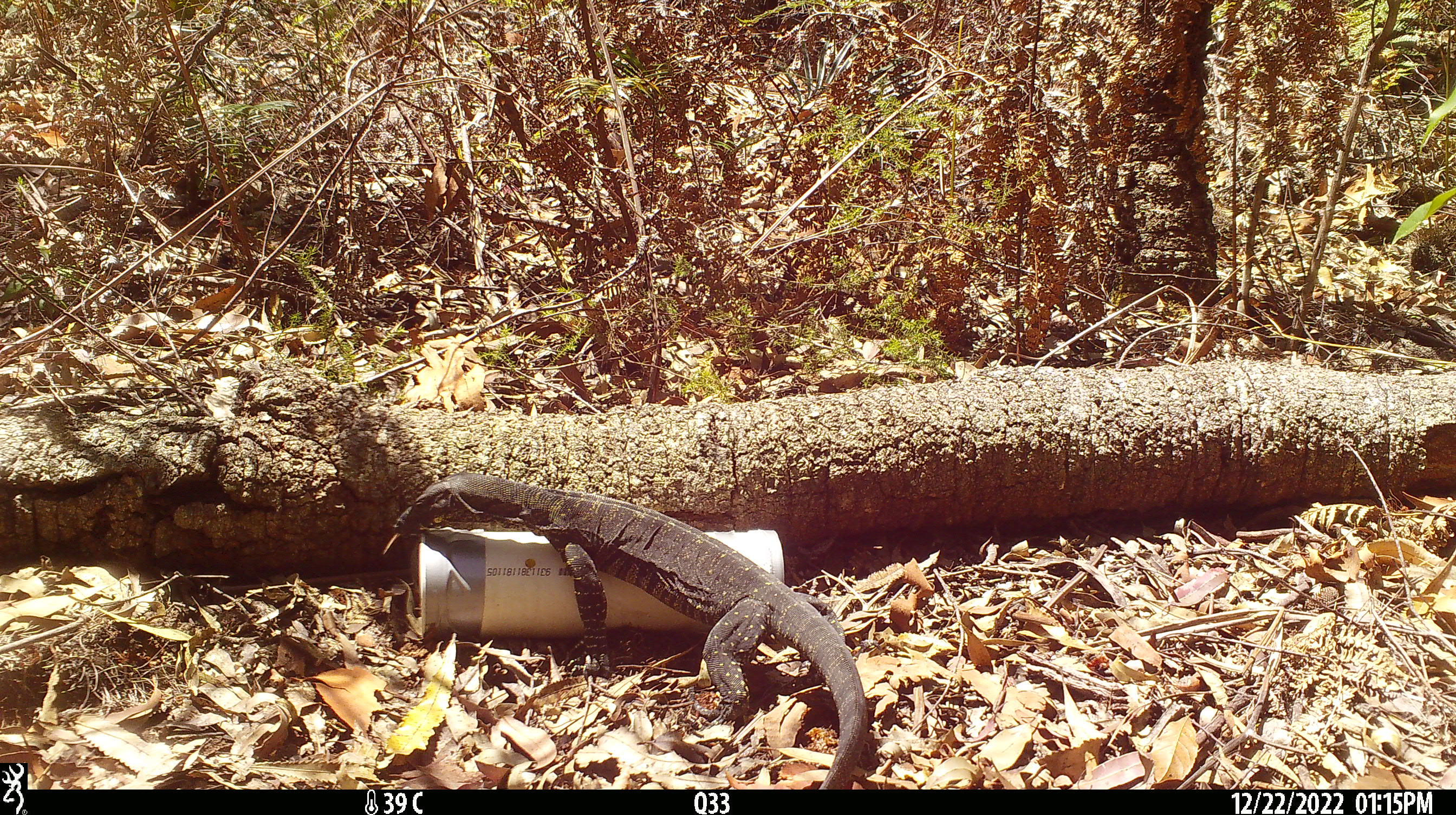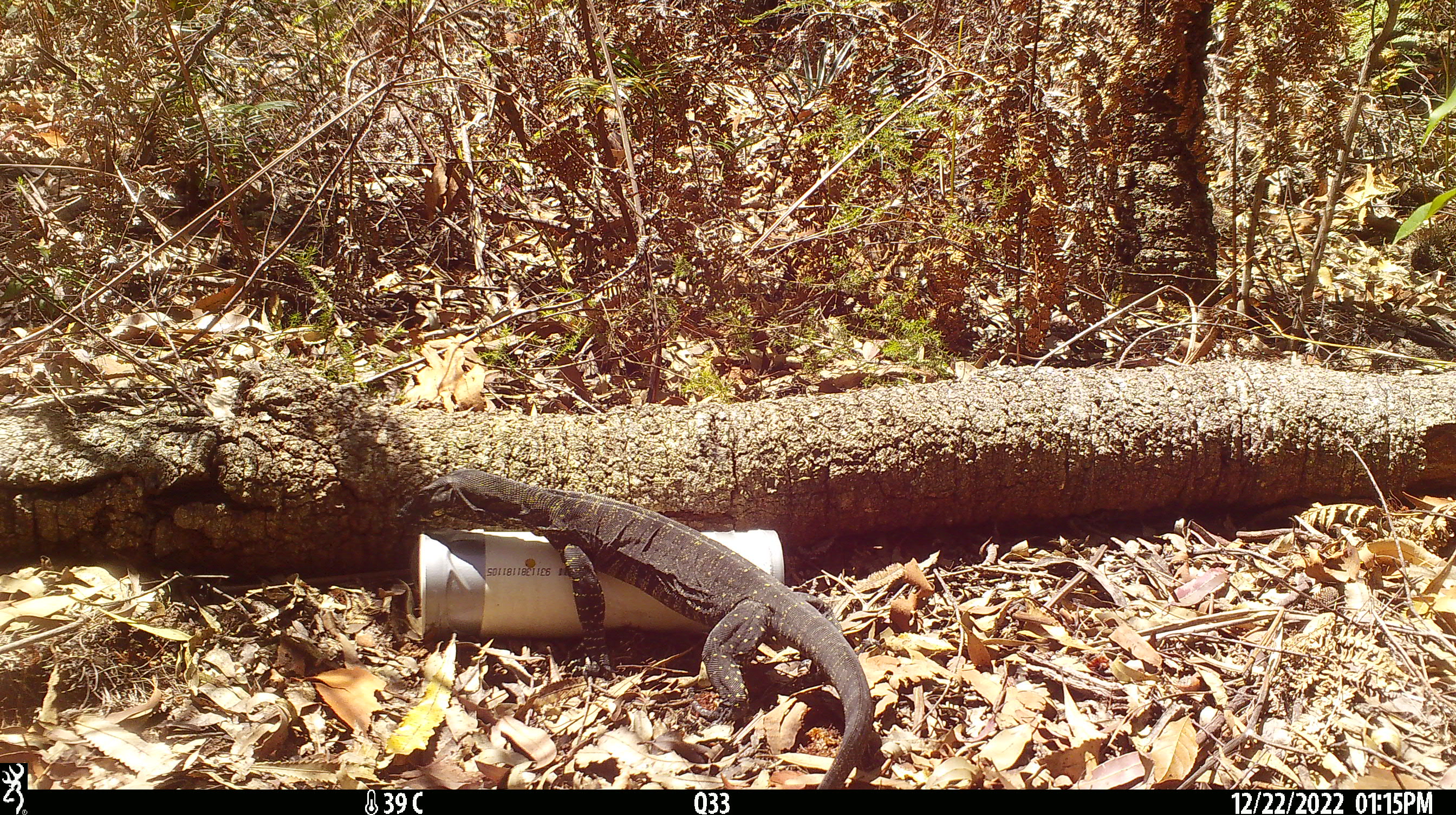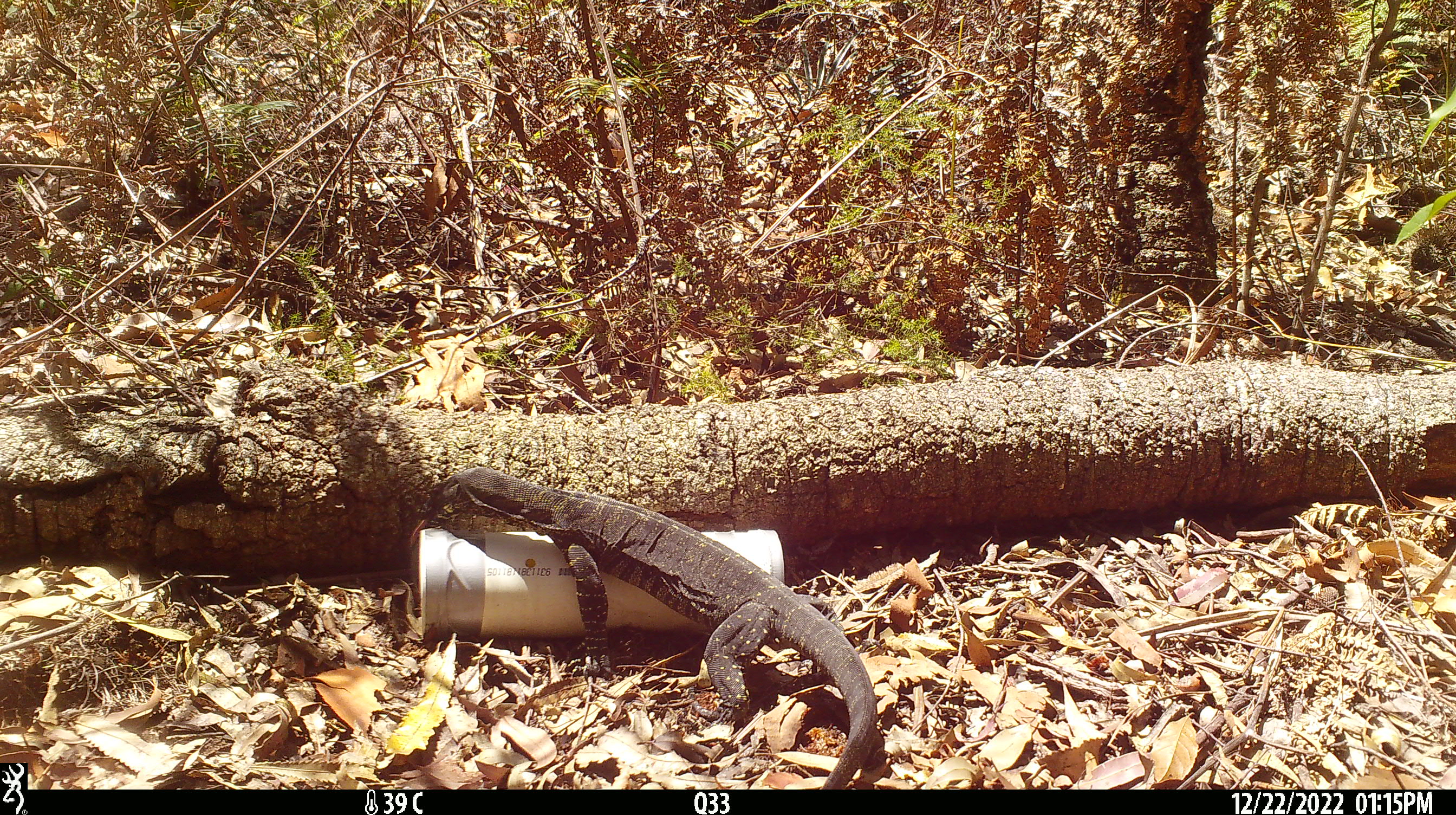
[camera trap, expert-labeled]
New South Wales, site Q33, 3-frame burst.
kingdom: Animalia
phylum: Chordata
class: Reptilia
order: Squamata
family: Varanidae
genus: Varanus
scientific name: Varanus varius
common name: lace monitor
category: goanna